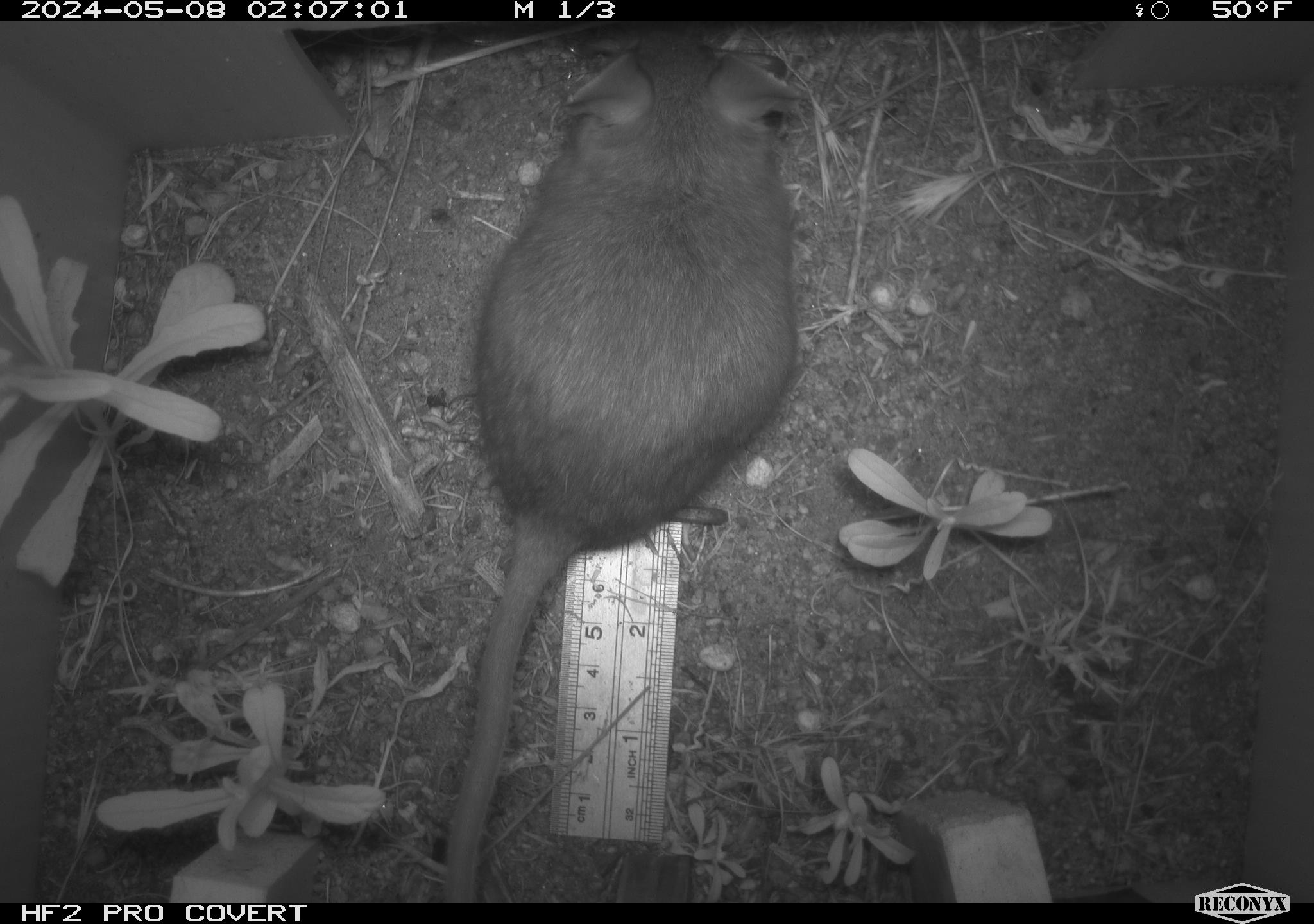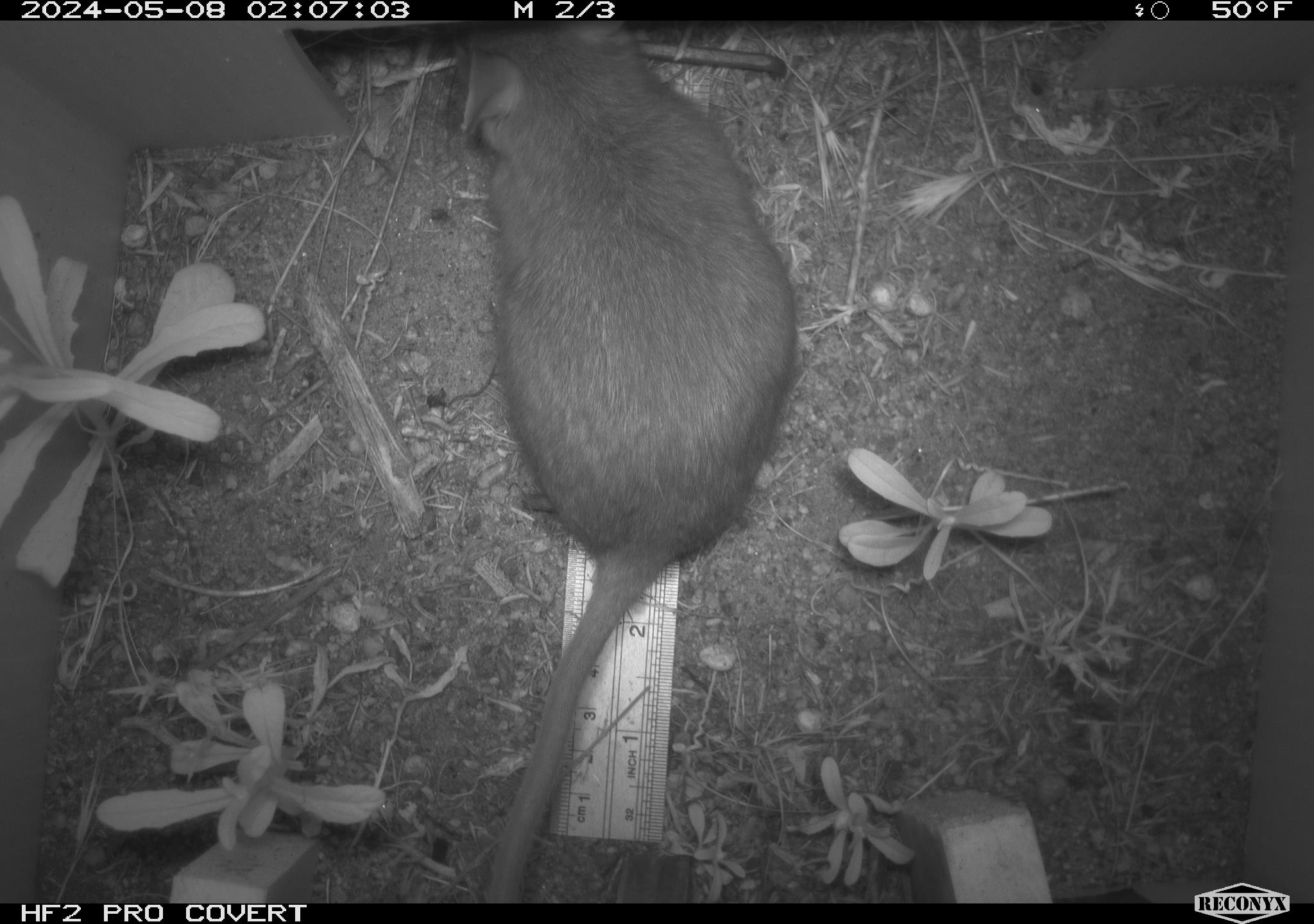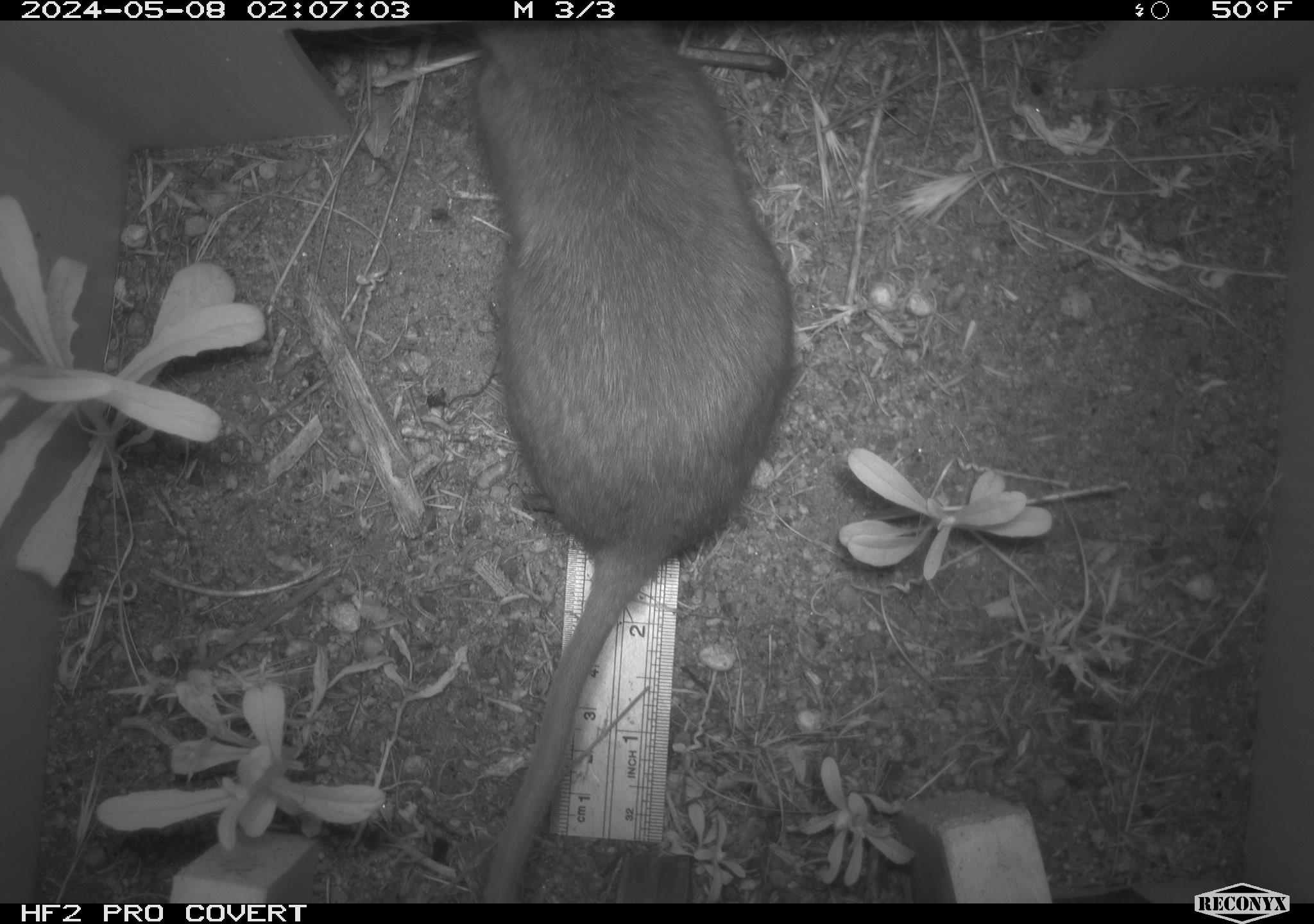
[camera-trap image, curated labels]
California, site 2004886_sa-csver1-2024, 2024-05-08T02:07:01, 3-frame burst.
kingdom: Animalia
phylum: Chordata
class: Mammalia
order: Rodentia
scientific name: Rodentia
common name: rodent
Rodent (Rodentia).